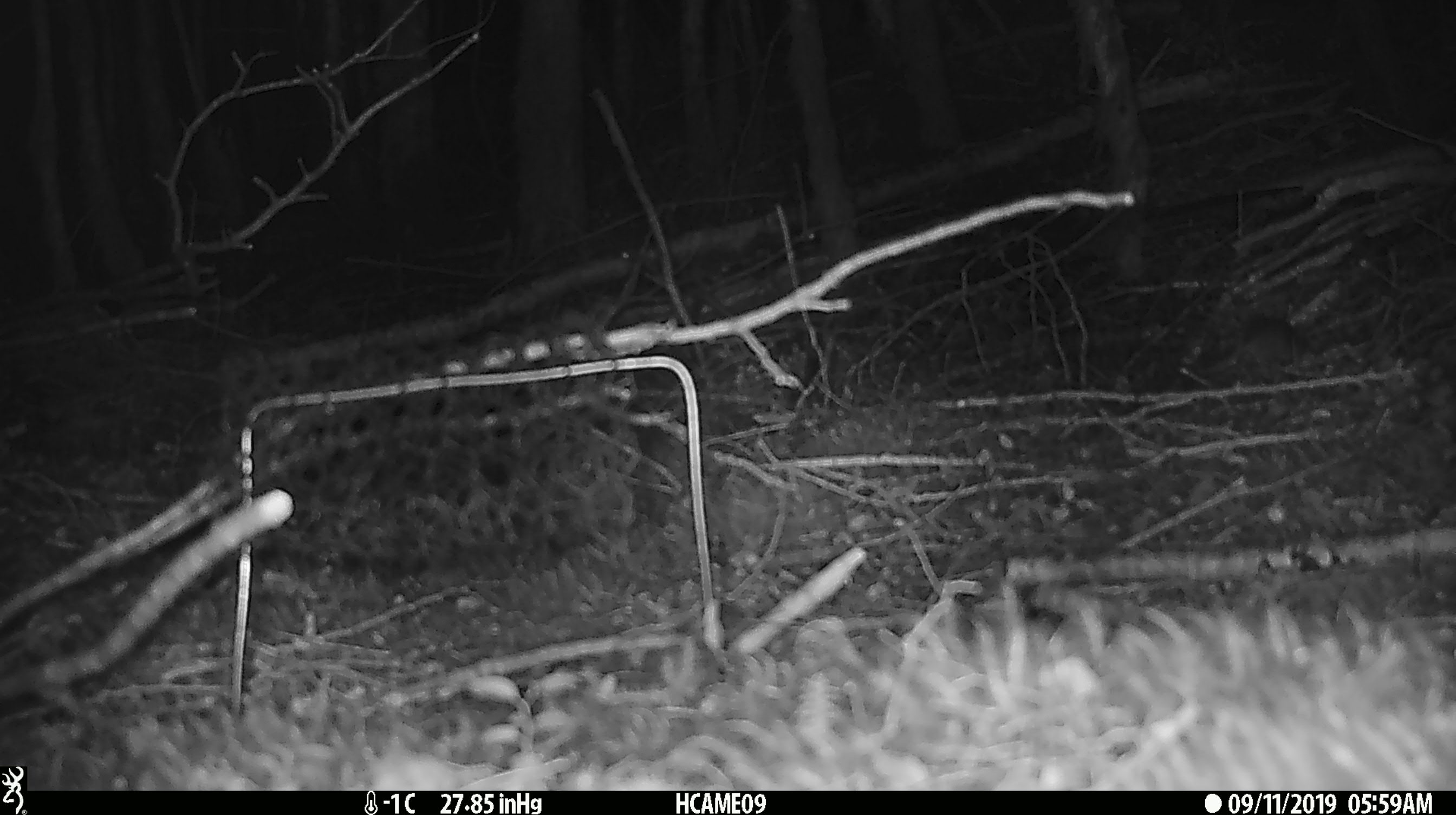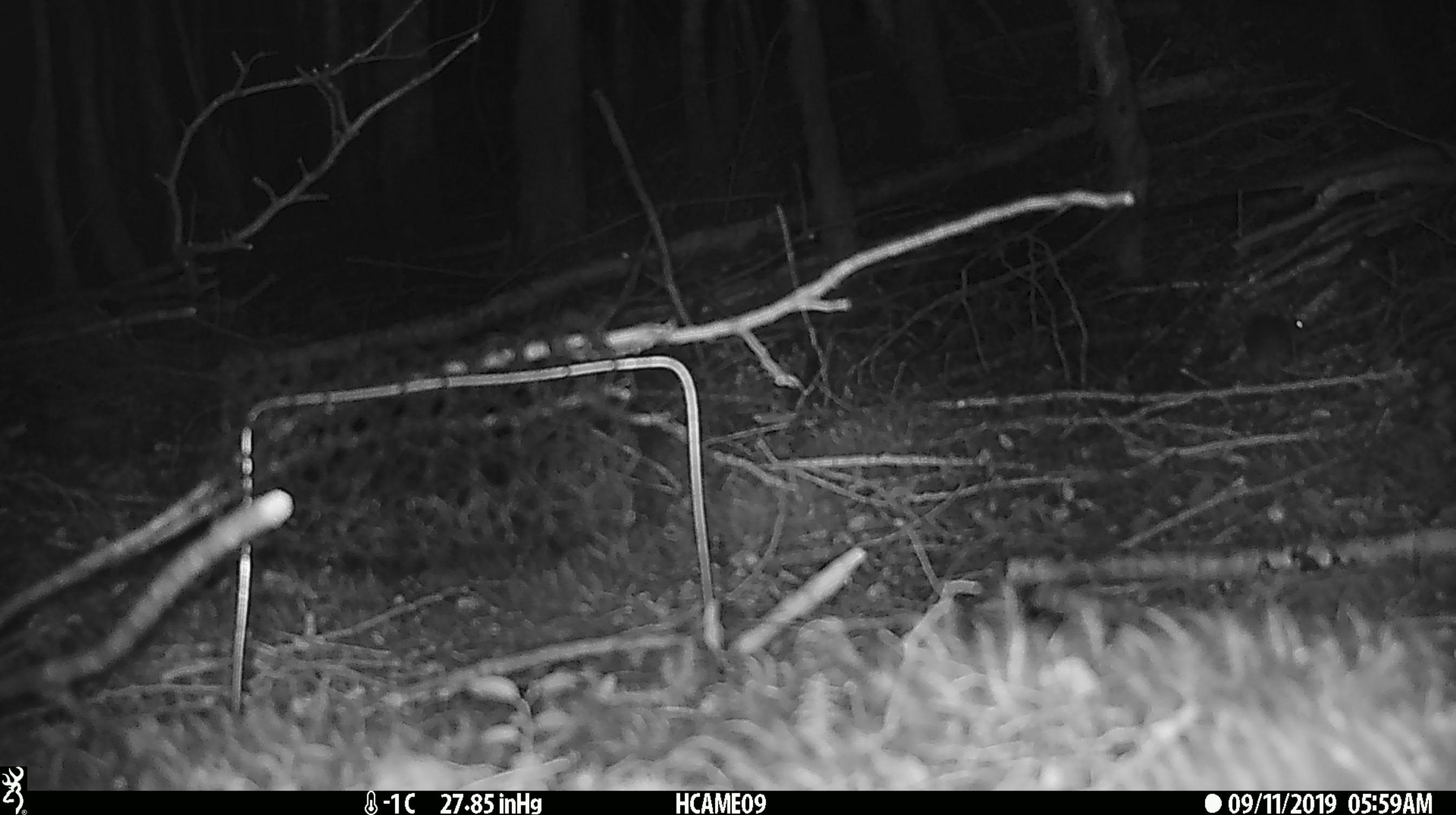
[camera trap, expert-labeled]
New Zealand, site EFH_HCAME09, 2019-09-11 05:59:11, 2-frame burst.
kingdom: Animalia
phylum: Chordata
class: Mammalia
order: Rodentia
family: Muridae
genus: Mus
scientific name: Mus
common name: mouse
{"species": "mouse (Mus)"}